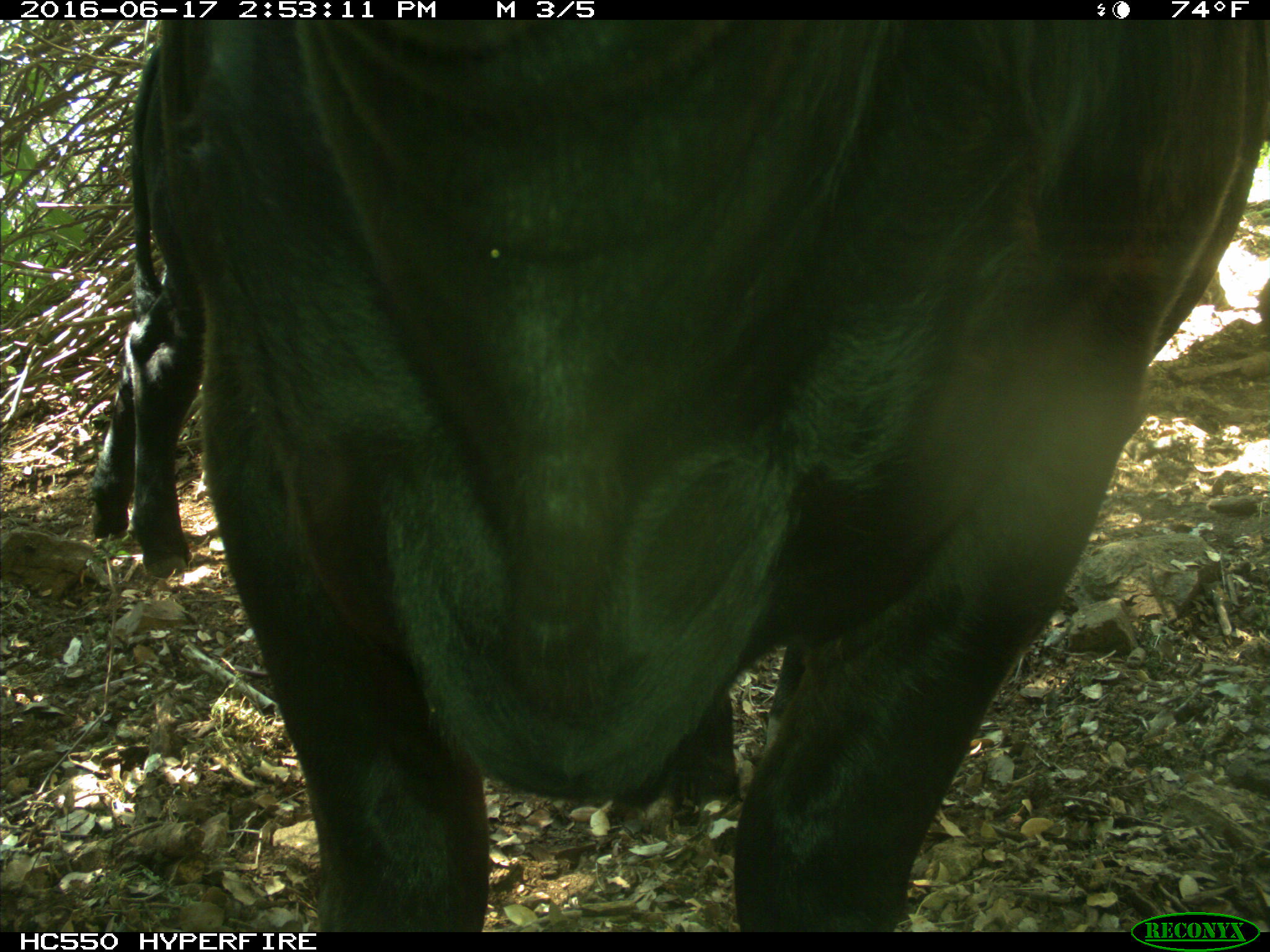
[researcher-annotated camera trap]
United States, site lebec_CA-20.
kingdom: Animalia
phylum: Chordata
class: Mammalia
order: Artiodactyla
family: Bovidae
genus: Bos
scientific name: Bos taurus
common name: domestic cow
Bos taurus (domestic cow).